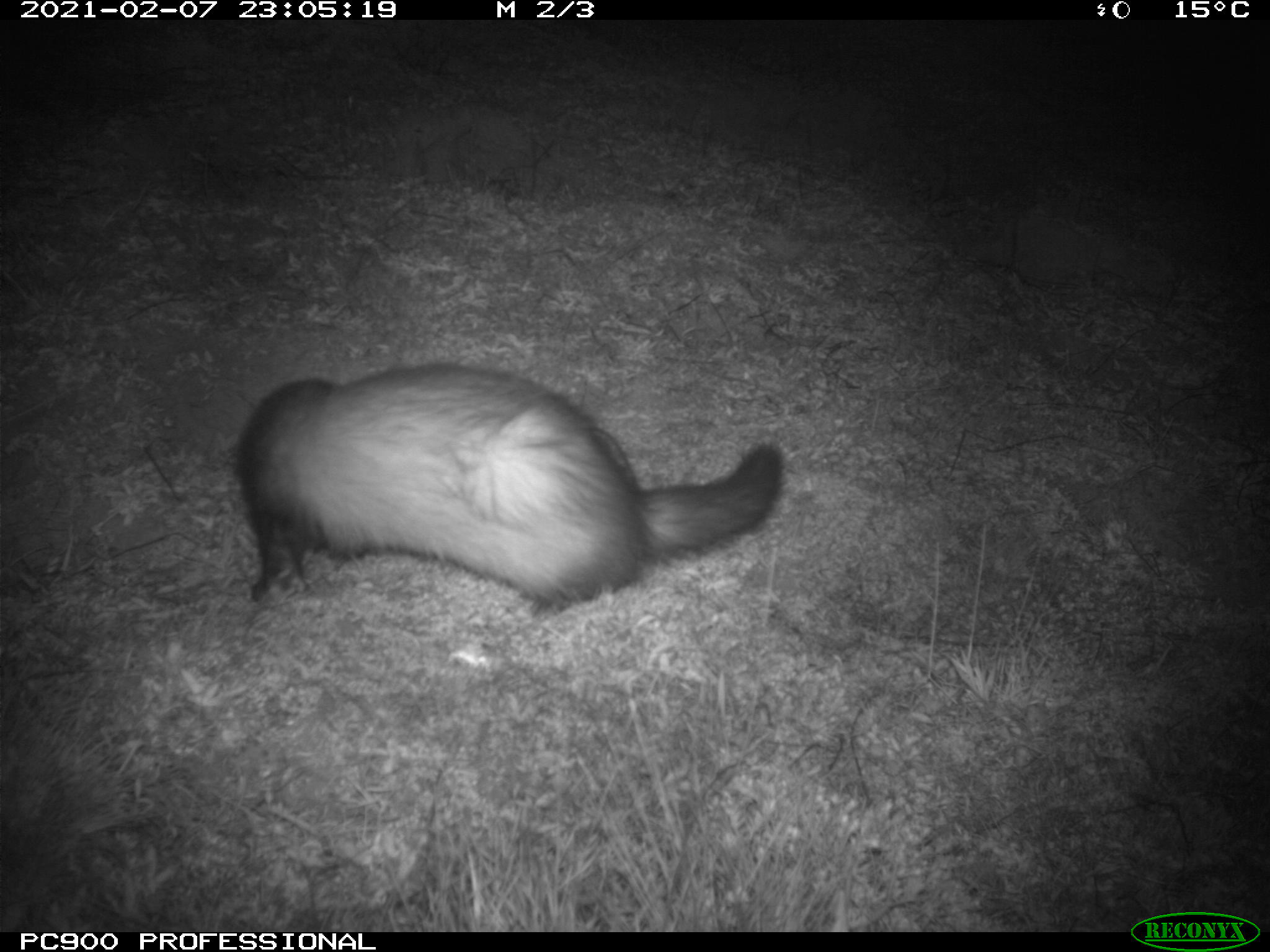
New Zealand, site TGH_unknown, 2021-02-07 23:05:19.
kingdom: Animalia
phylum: Chordata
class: Mammalia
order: Carnivora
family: Mustelidae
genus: Mustela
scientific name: Mustela furo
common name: ferret